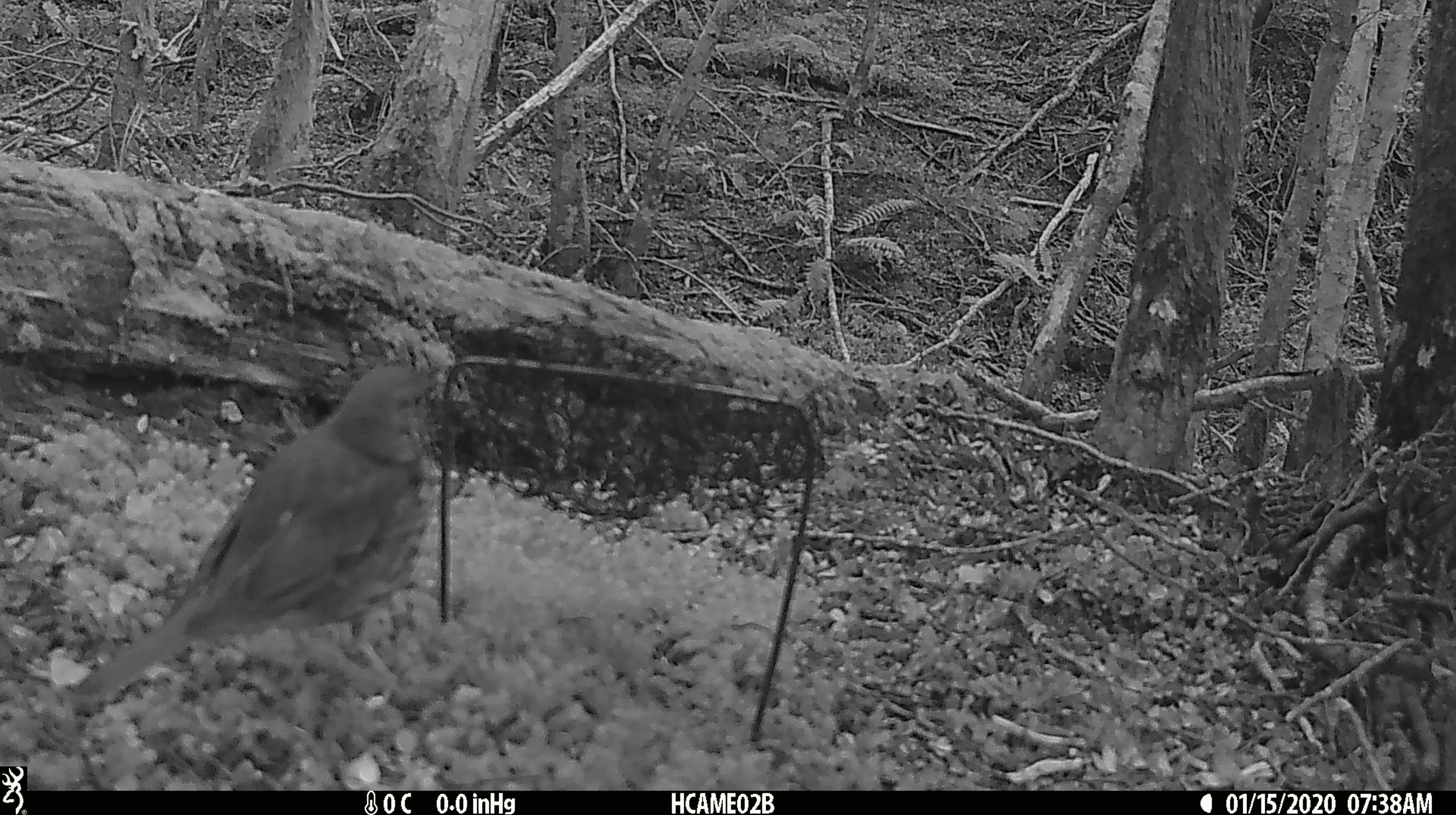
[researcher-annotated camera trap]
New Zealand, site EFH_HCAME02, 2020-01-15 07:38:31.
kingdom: Animalia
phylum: Chordata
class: Aves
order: Passeriformes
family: Turdidae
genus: Turdus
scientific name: Turdus philomelos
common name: song thrush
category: thrush